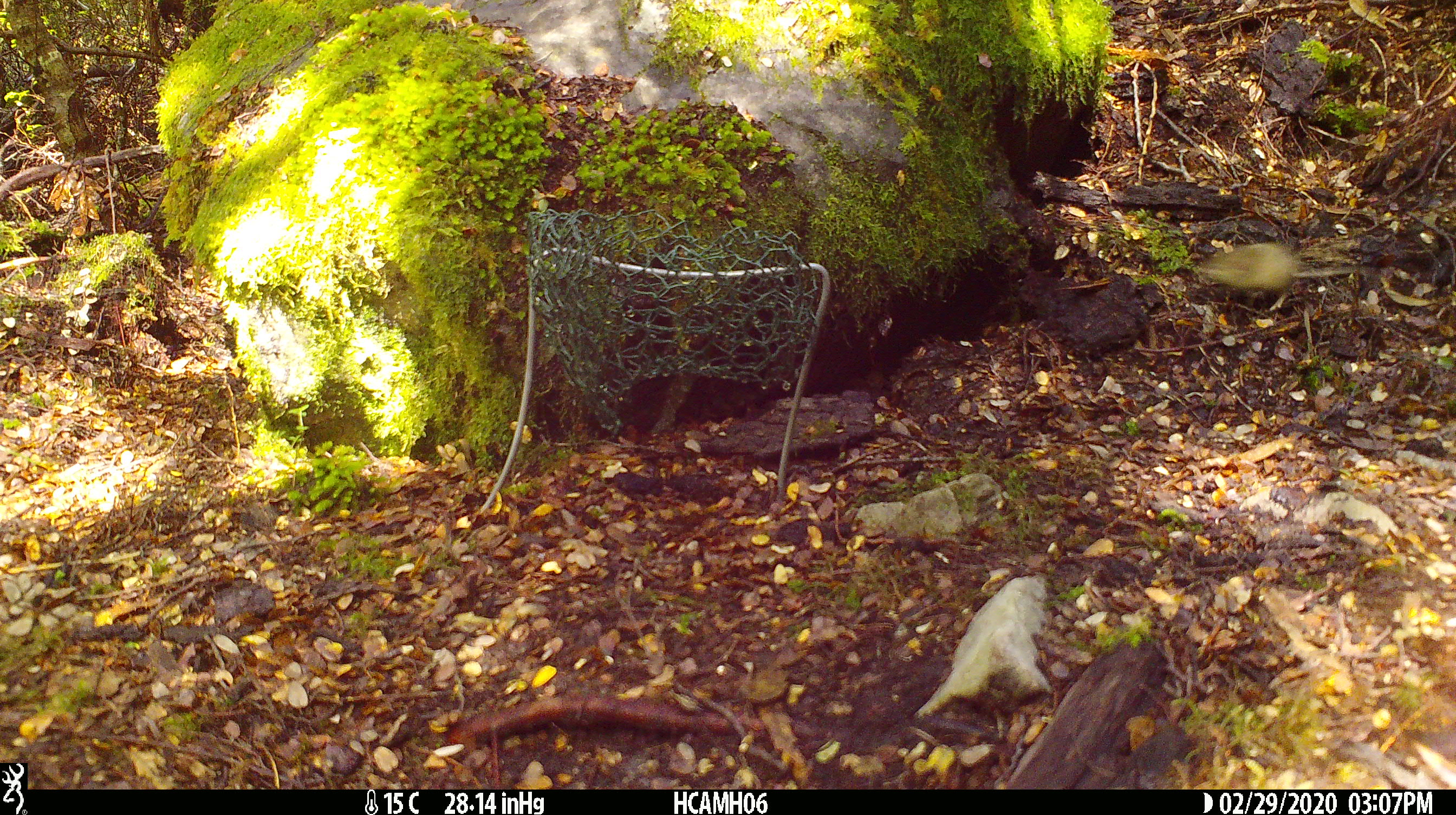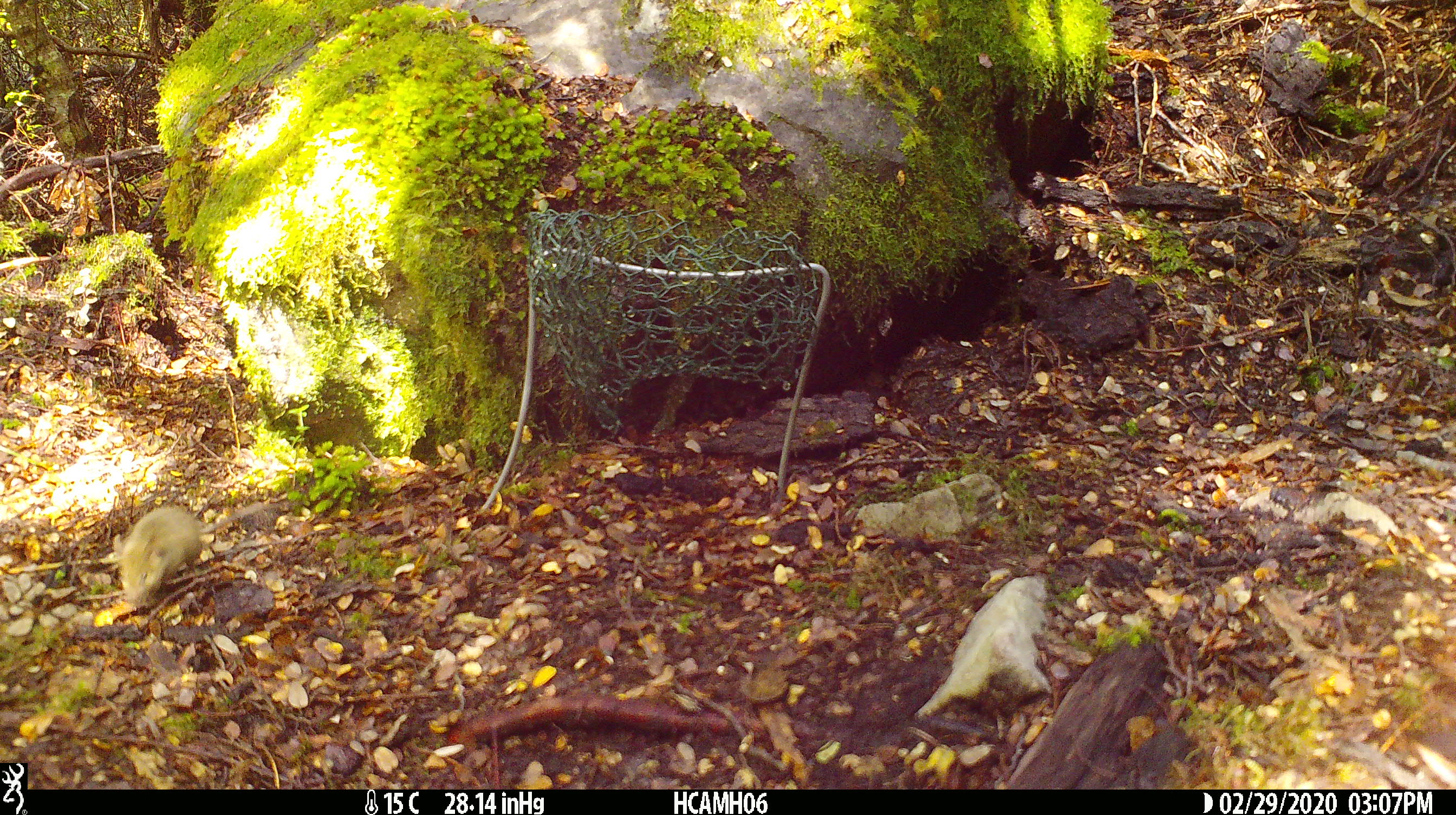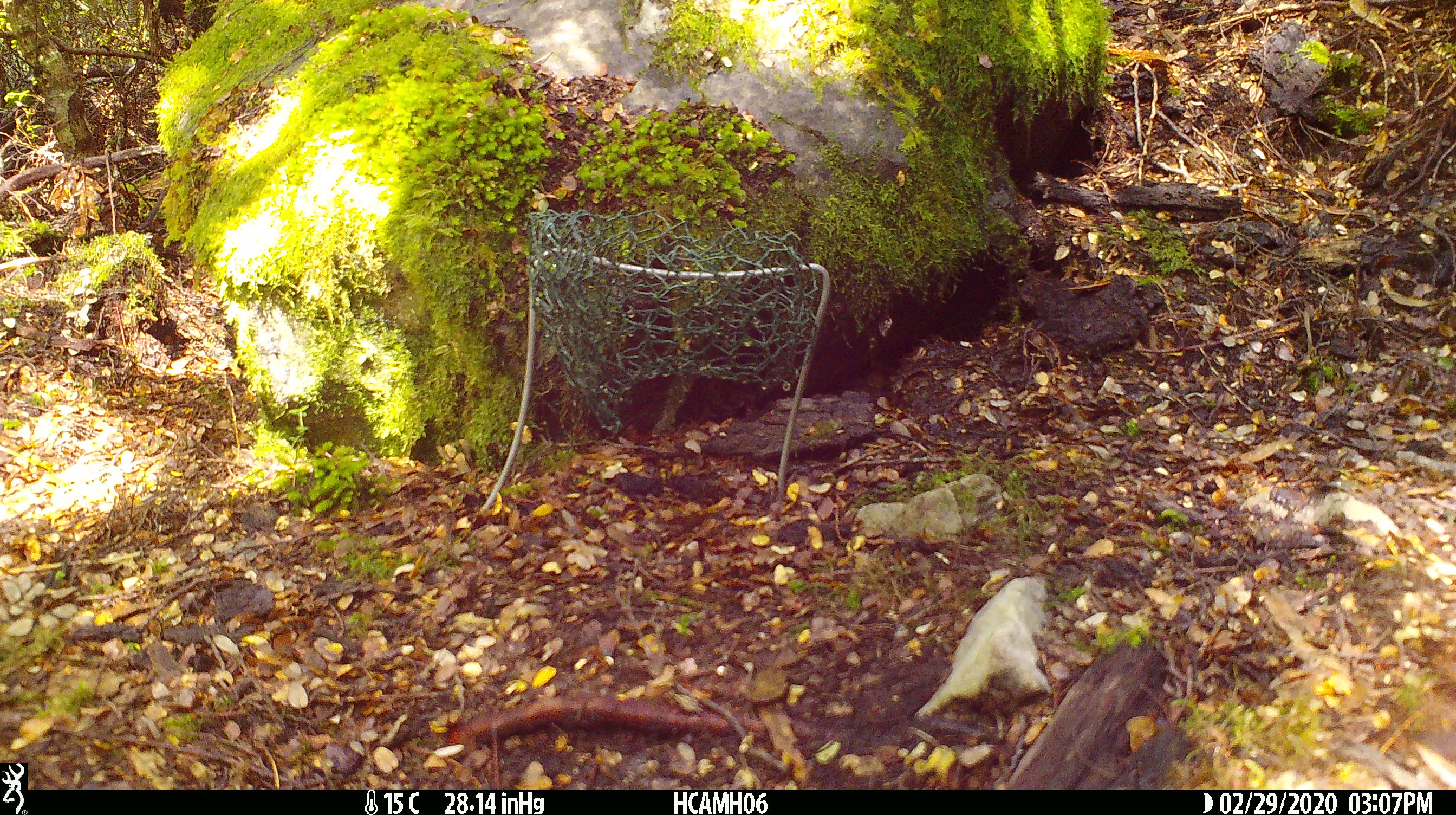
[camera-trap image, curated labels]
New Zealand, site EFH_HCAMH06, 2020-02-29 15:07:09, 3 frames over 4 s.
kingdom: Animalia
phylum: Chordata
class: Mammalia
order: Rodentia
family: Muridae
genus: Mus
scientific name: Mus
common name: mouse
Mouse (Mus).